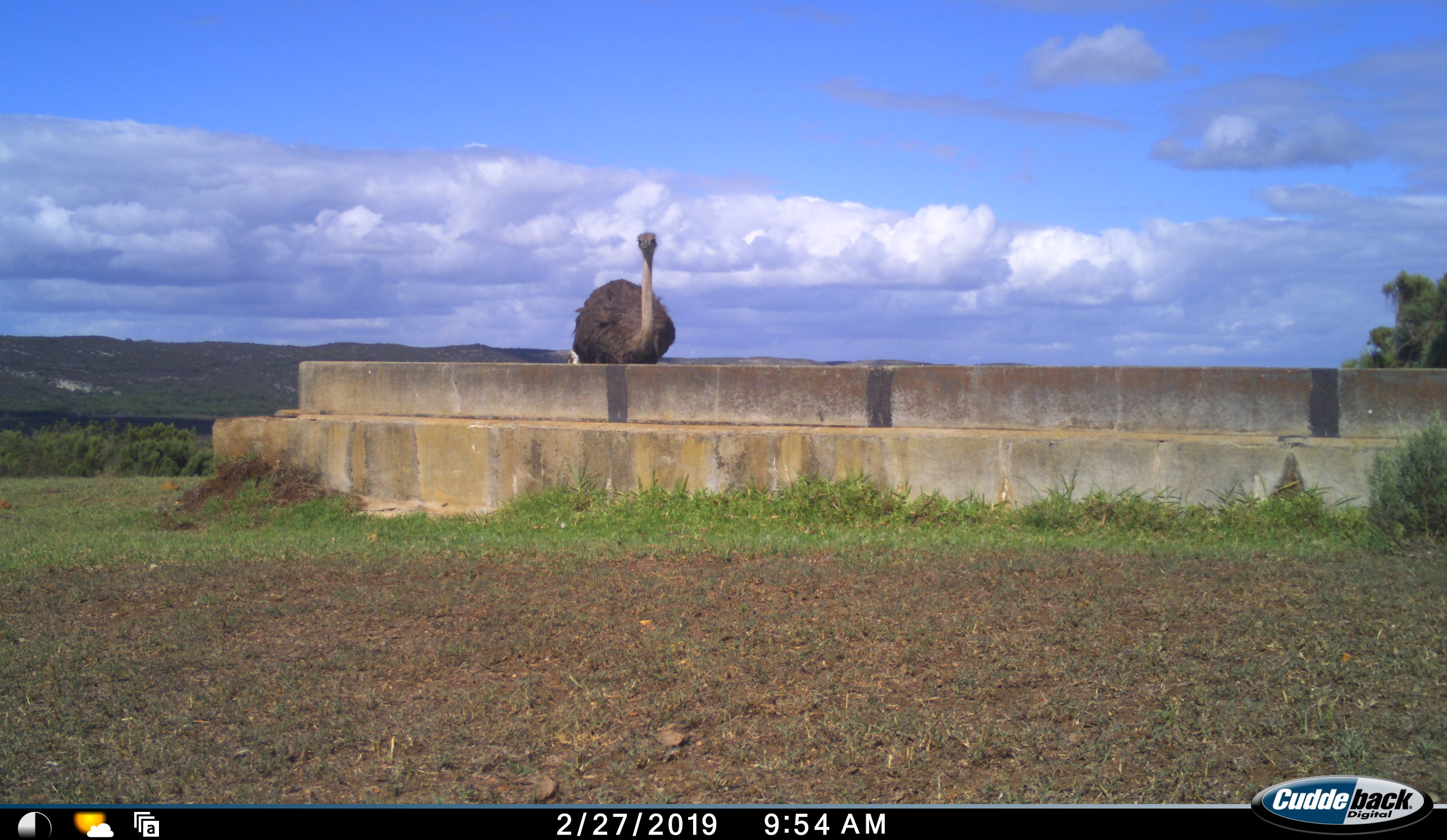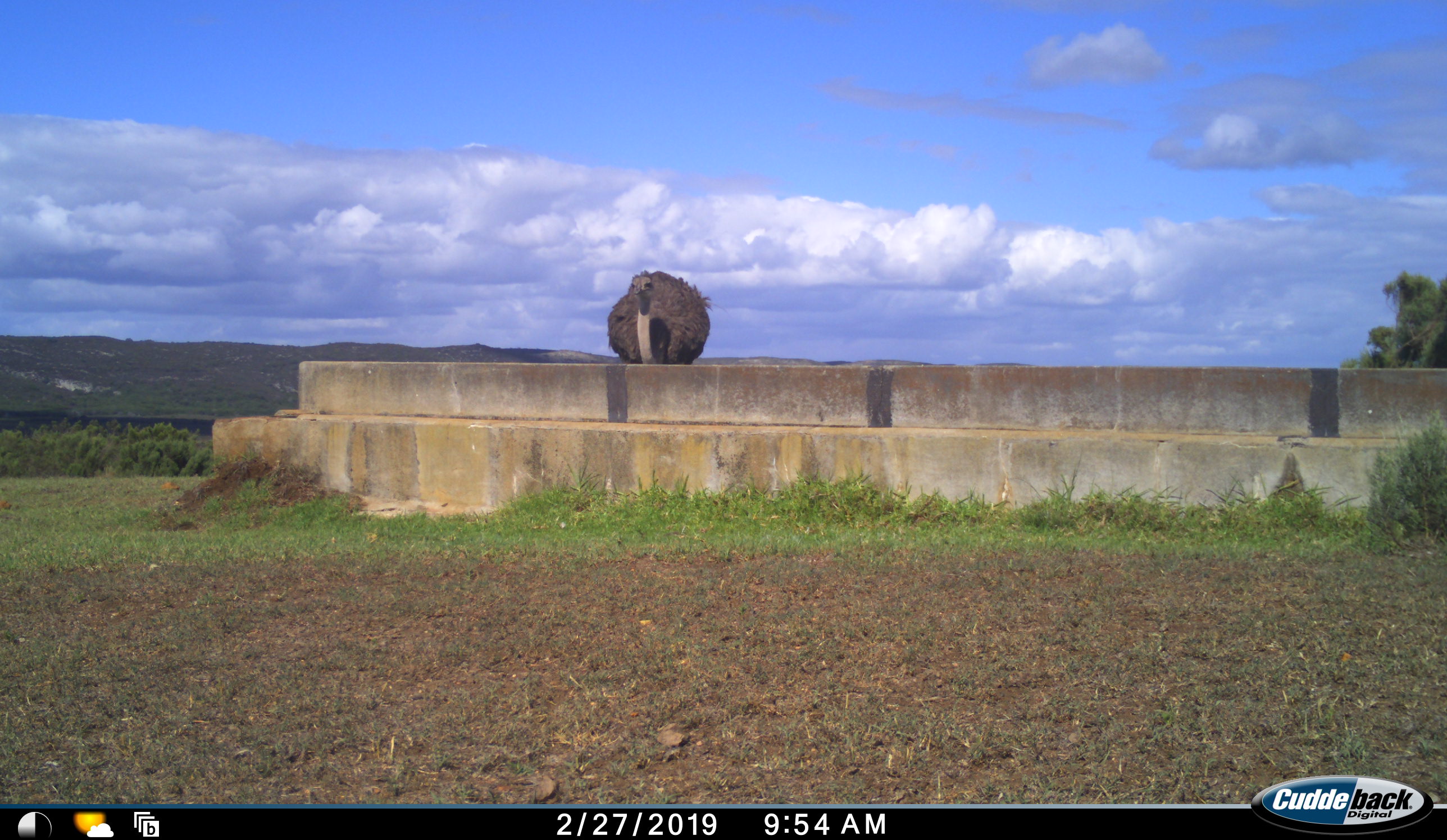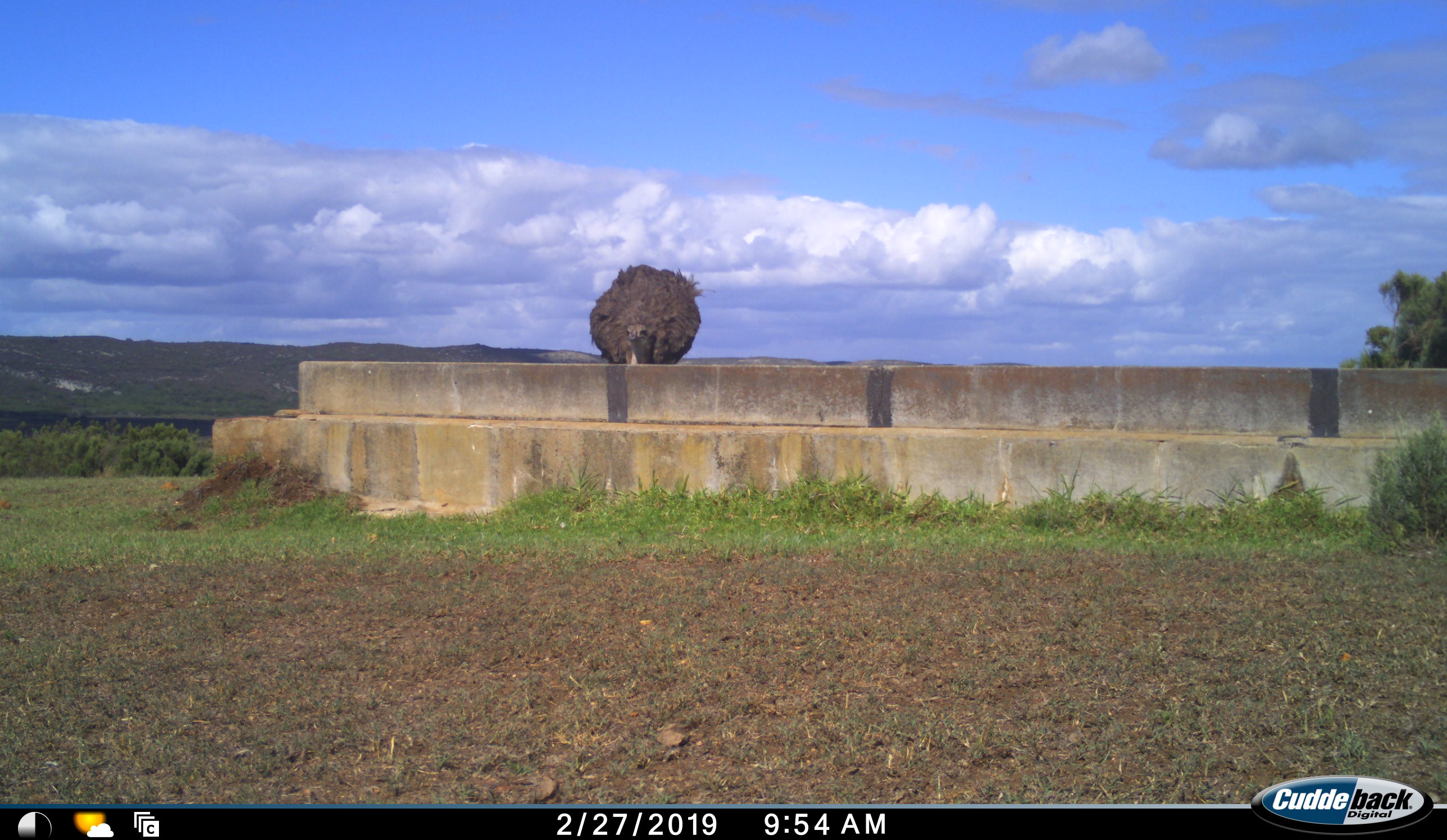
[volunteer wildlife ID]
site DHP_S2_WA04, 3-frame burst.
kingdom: Animalia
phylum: Chordata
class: Aves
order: Struthioniformes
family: Struthionidae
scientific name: Struthionidae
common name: ostrich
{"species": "ostrich (Struthionidae)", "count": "1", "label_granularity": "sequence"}